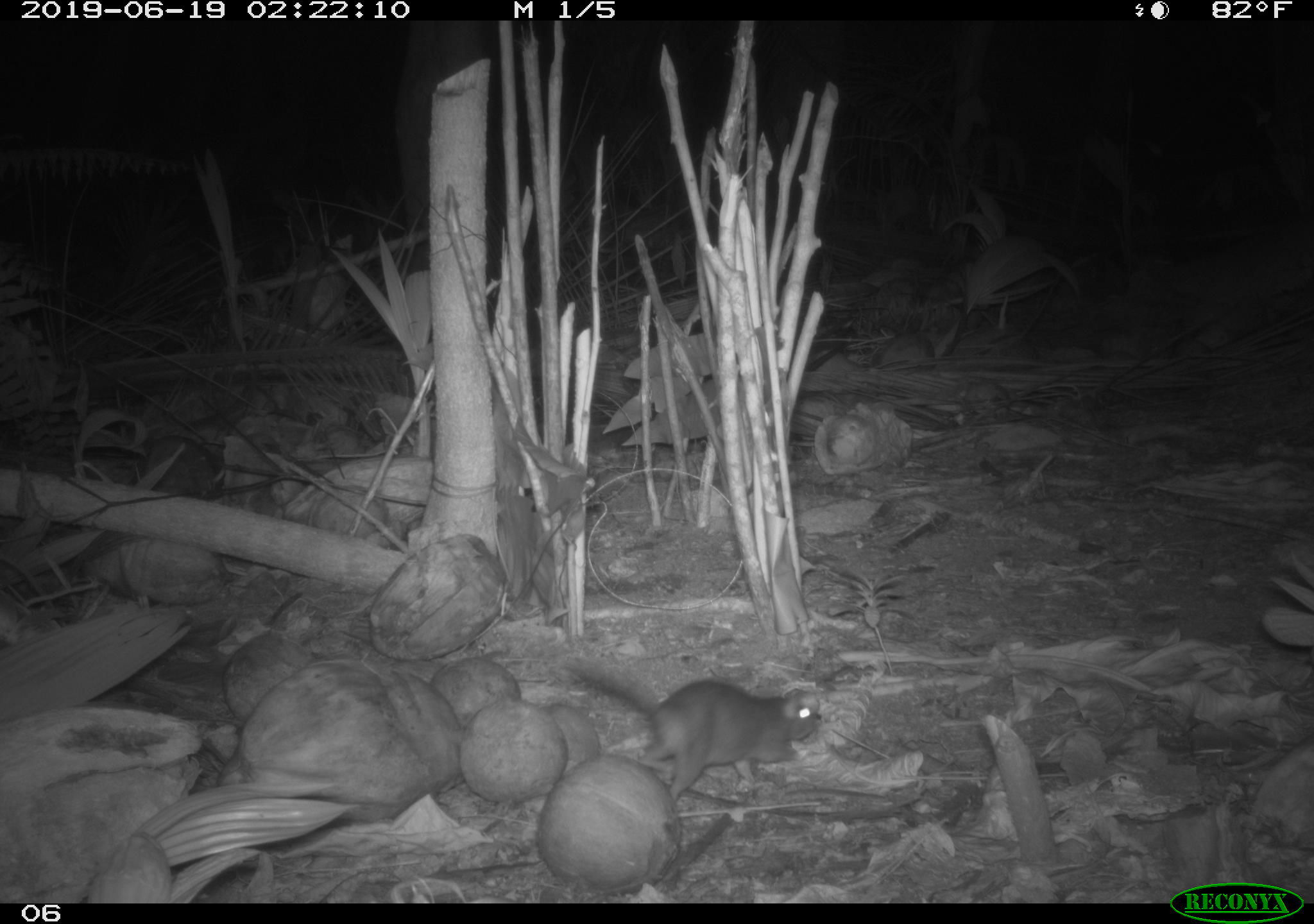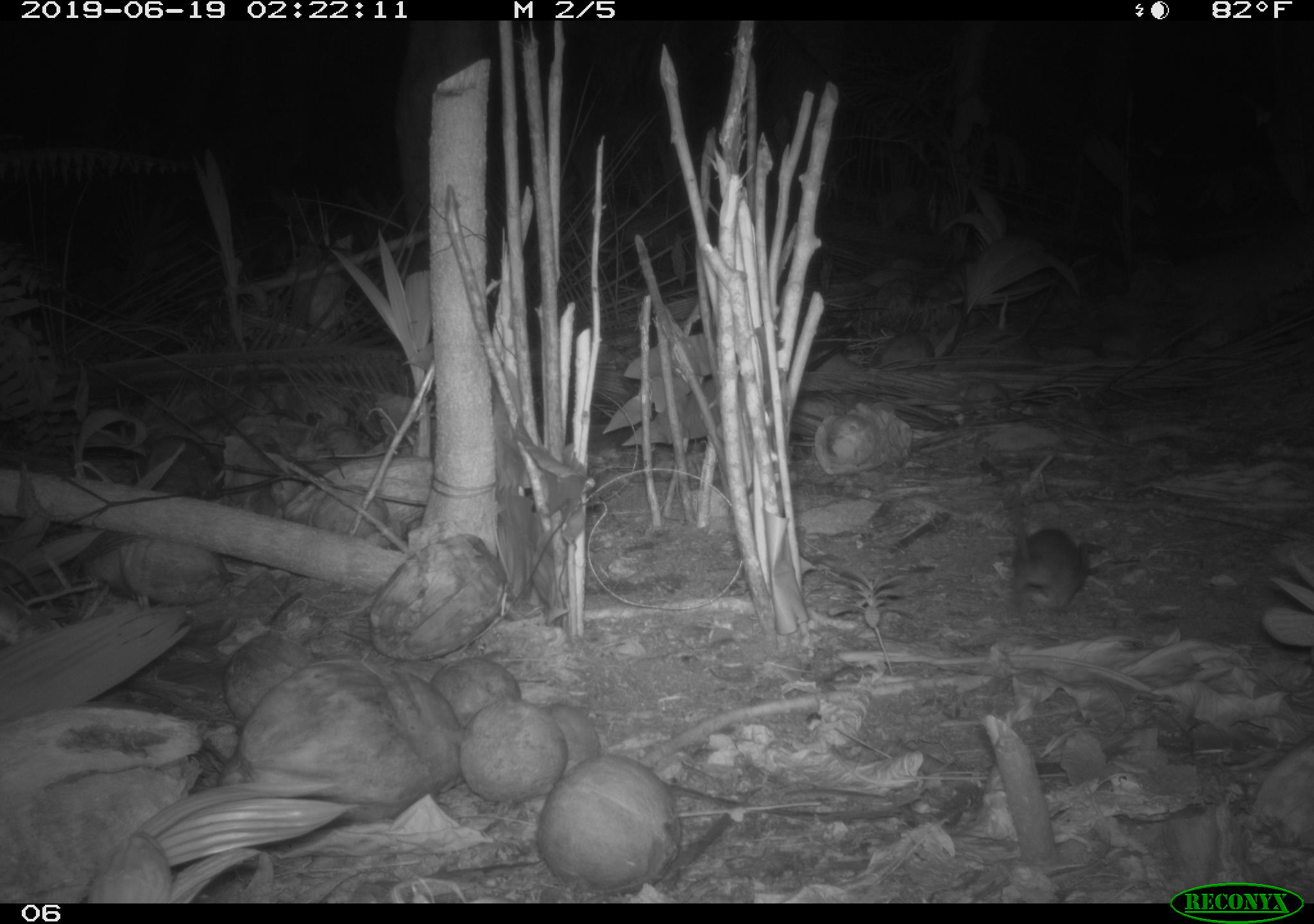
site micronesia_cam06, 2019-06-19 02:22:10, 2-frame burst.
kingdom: Animalia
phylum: Chordata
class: Mammalia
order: Rodentia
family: Muridae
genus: Rattus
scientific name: Rattus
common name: rat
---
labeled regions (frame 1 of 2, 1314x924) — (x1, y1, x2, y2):
rat: (556, 660, 822, 806)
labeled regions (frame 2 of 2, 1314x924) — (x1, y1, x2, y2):
rat: (998, 473, 1105, 628)